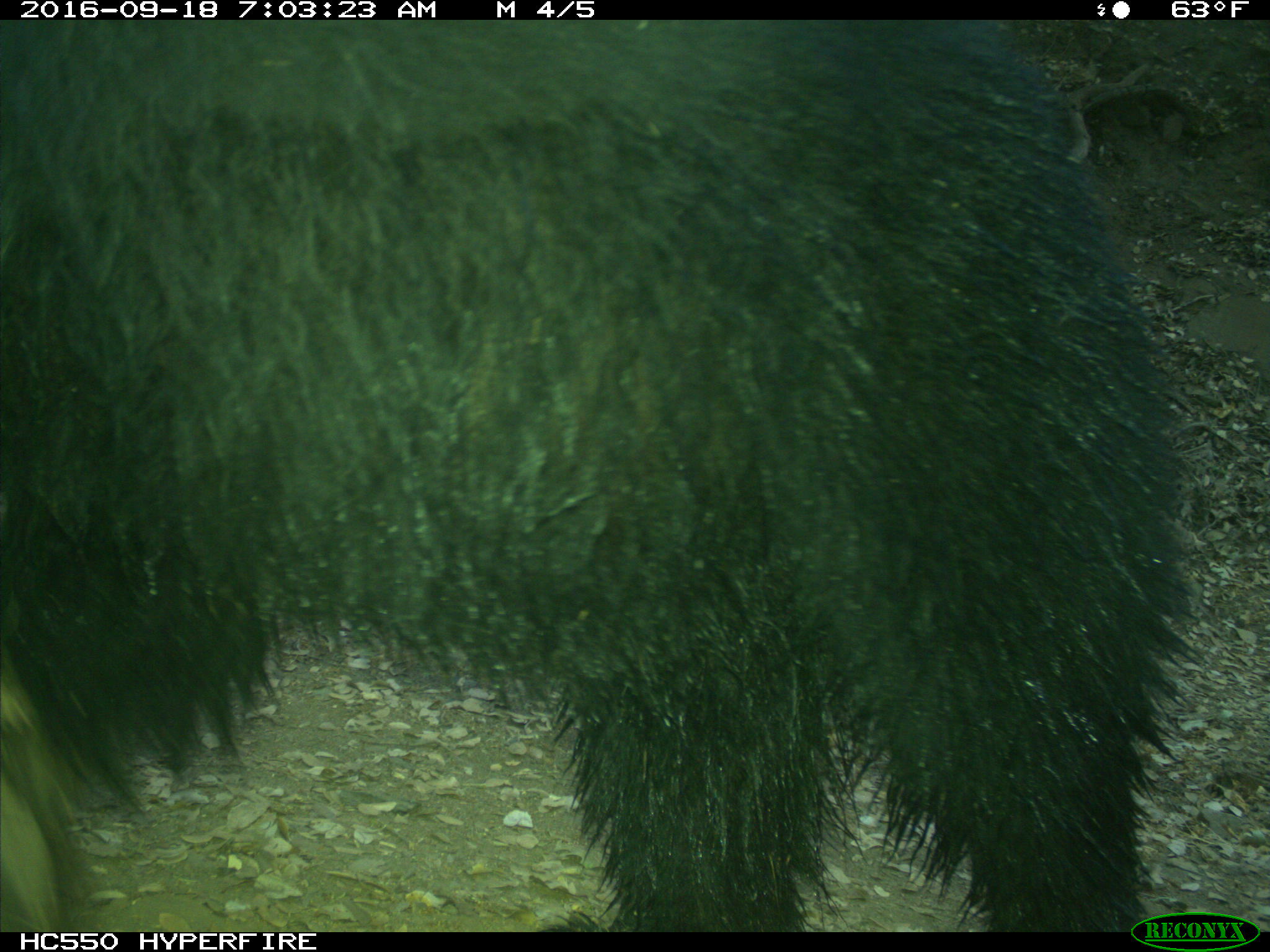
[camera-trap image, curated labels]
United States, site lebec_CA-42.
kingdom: Animalia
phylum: Chordata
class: Mammalia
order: Carnivora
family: Ursidae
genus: Ursus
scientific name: Ursus americanus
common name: american black bear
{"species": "Ursus americanus (american black bear)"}